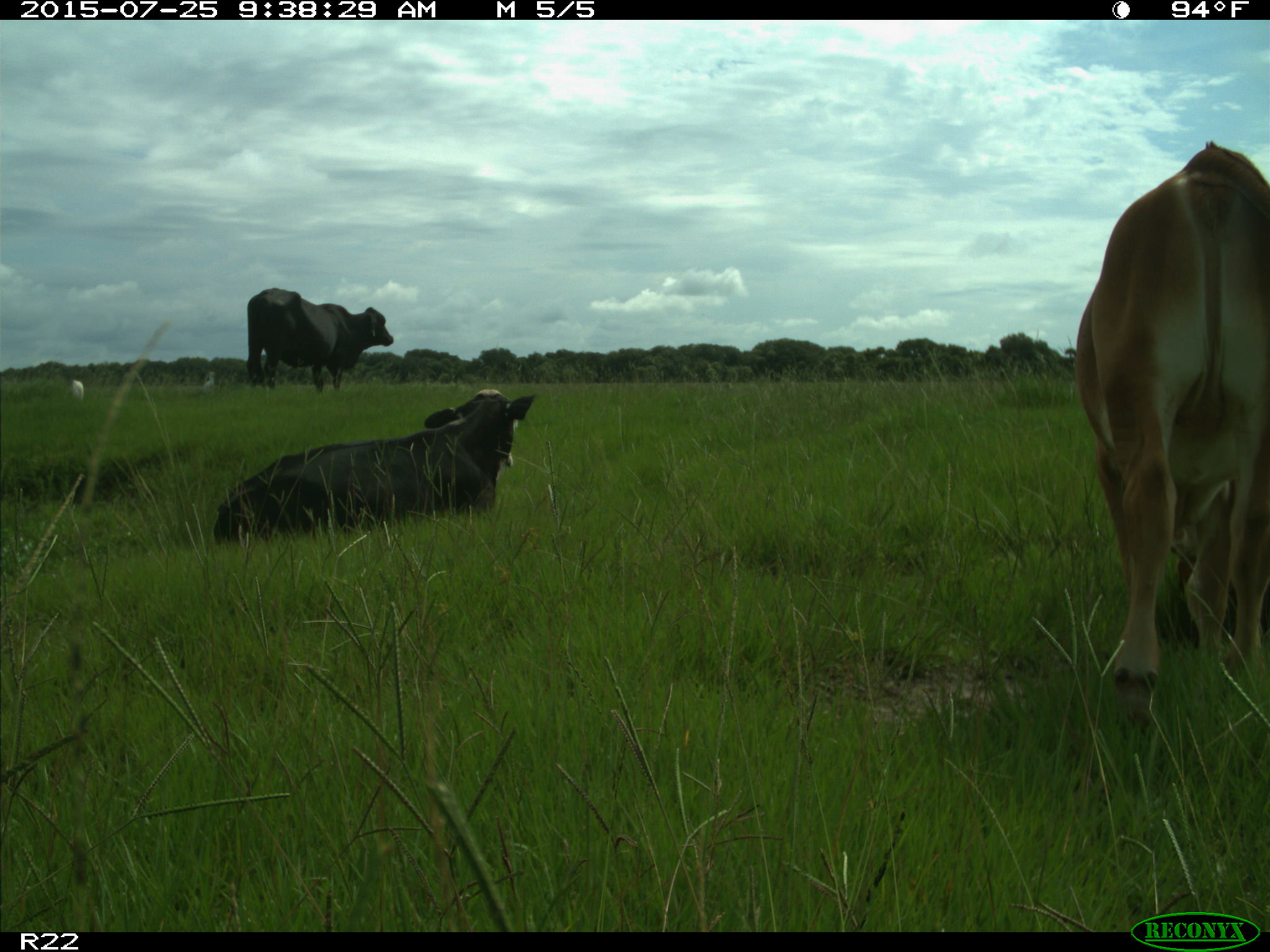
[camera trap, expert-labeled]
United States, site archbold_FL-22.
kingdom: Animalia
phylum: Chordata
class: Mammalia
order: Artiodactyla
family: Bovidae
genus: Bos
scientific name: Bos taurus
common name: domestic cow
Bos taurus (domestic cow).